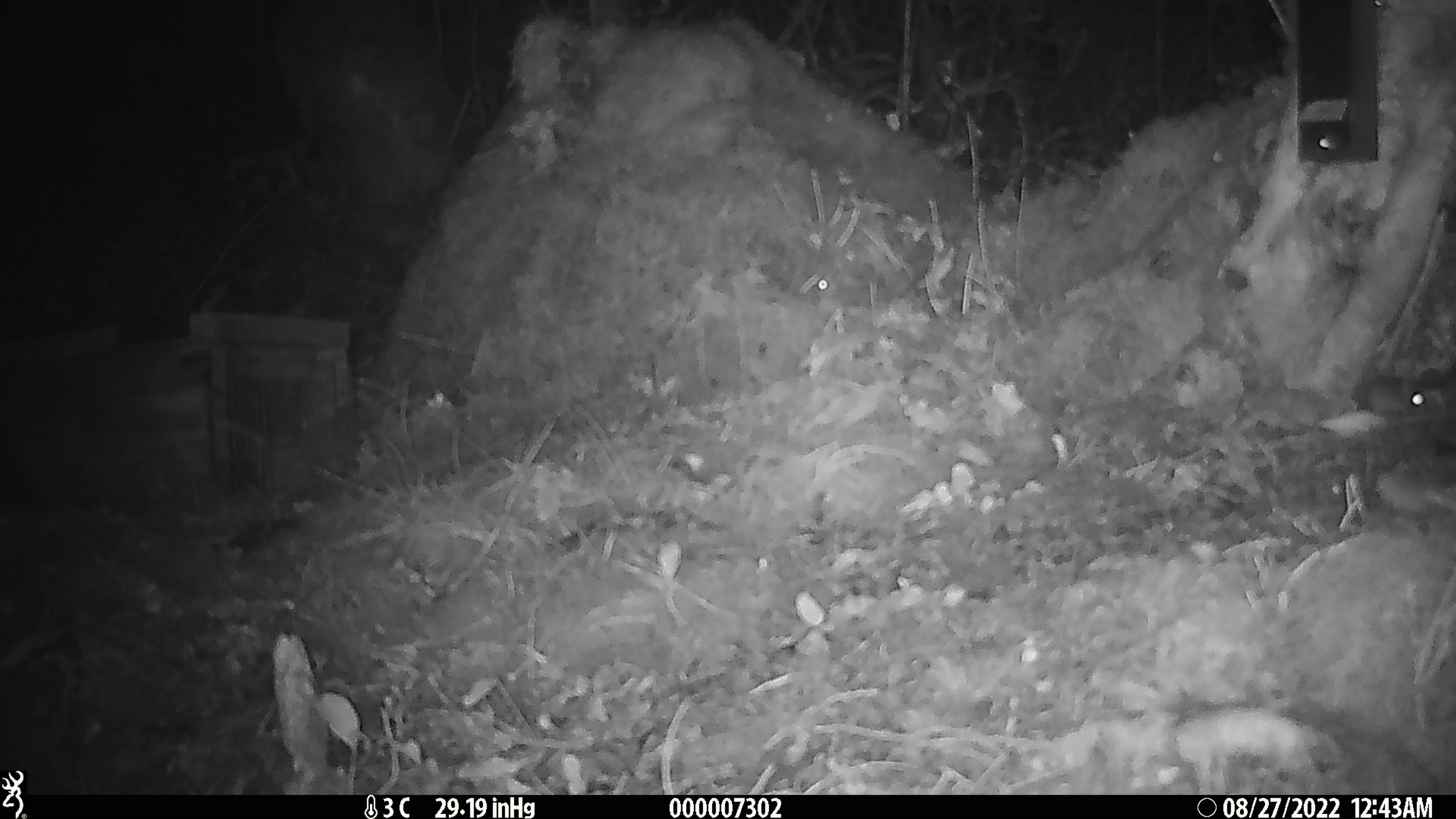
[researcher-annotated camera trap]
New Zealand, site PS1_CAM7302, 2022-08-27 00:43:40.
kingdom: Animalia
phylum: Chordata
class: Mammalia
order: Rodentia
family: Muridae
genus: Mus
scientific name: Mus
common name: mouse